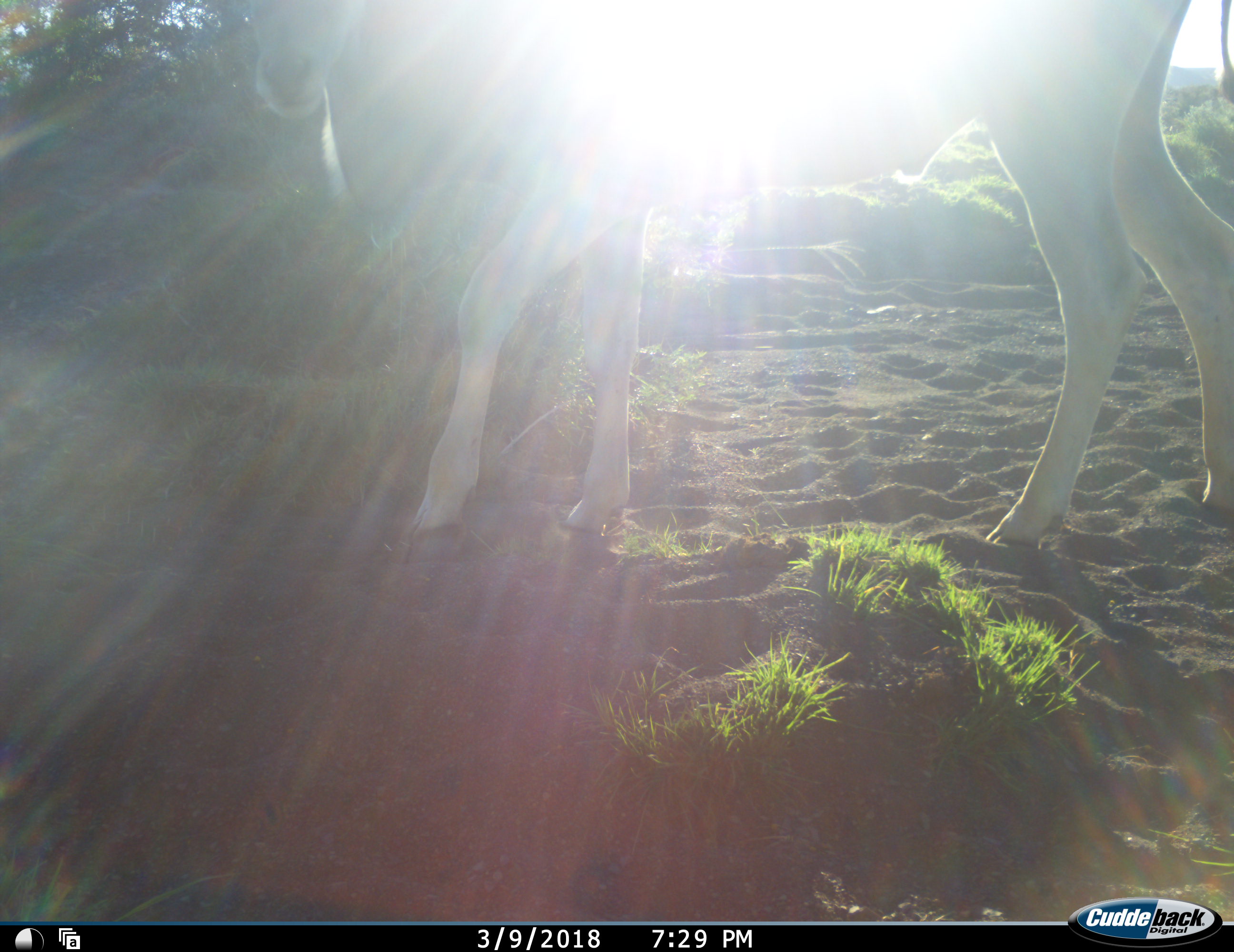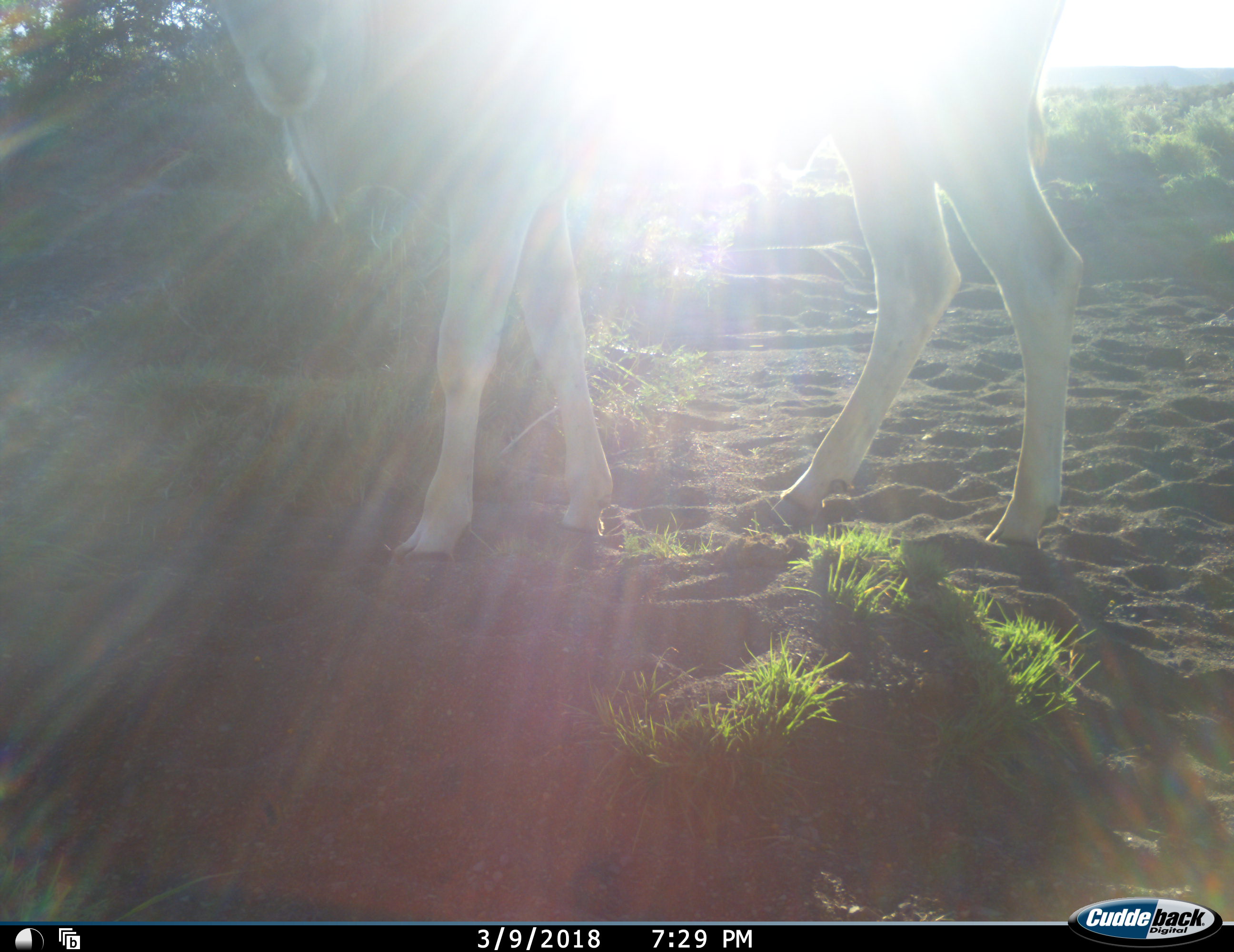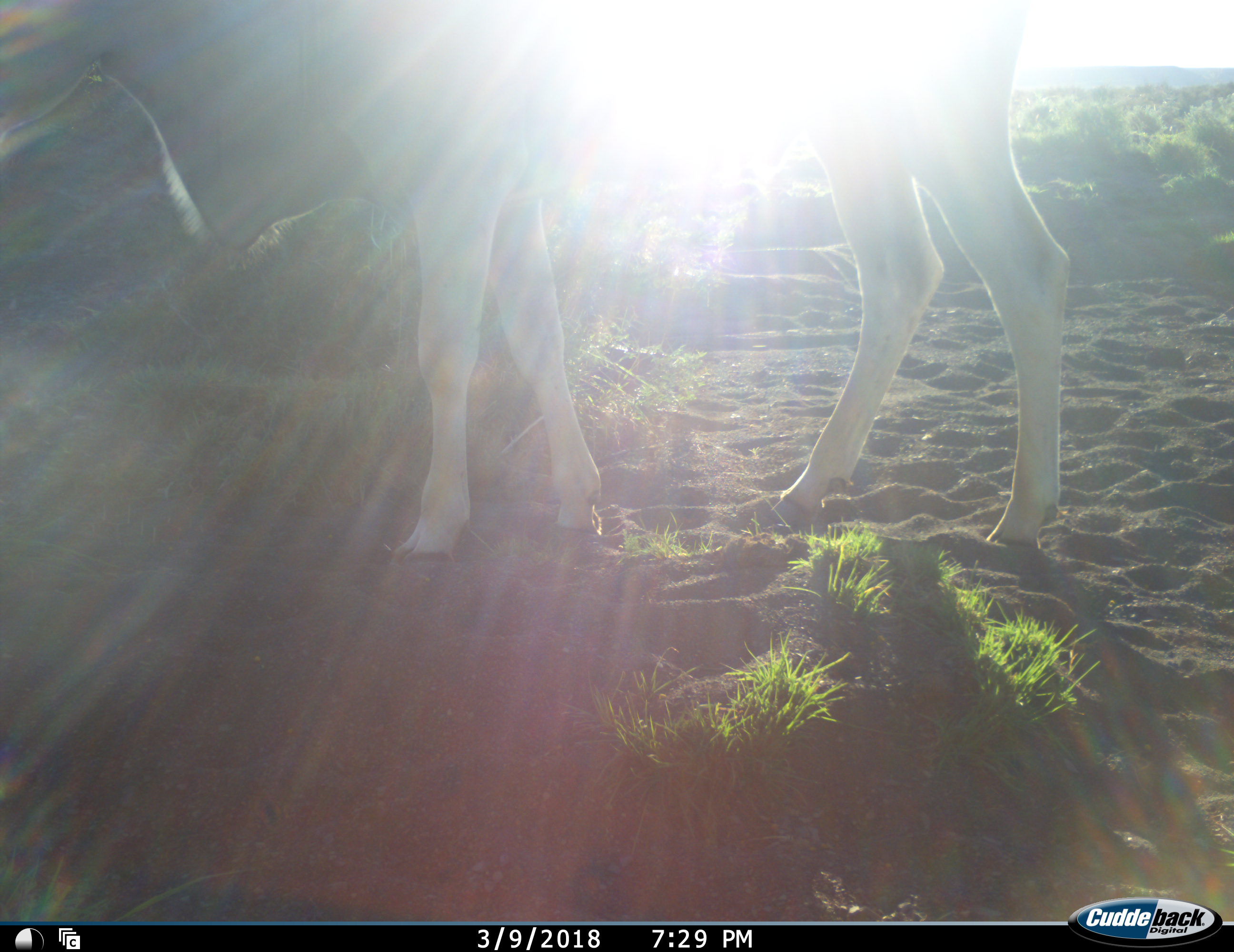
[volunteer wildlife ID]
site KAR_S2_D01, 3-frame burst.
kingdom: Animalia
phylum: Chordata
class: Mammalia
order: Artiodactyla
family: Bovidae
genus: Tragelaphus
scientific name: Tragelaphus oryx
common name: eland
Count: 1.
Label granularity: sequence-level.